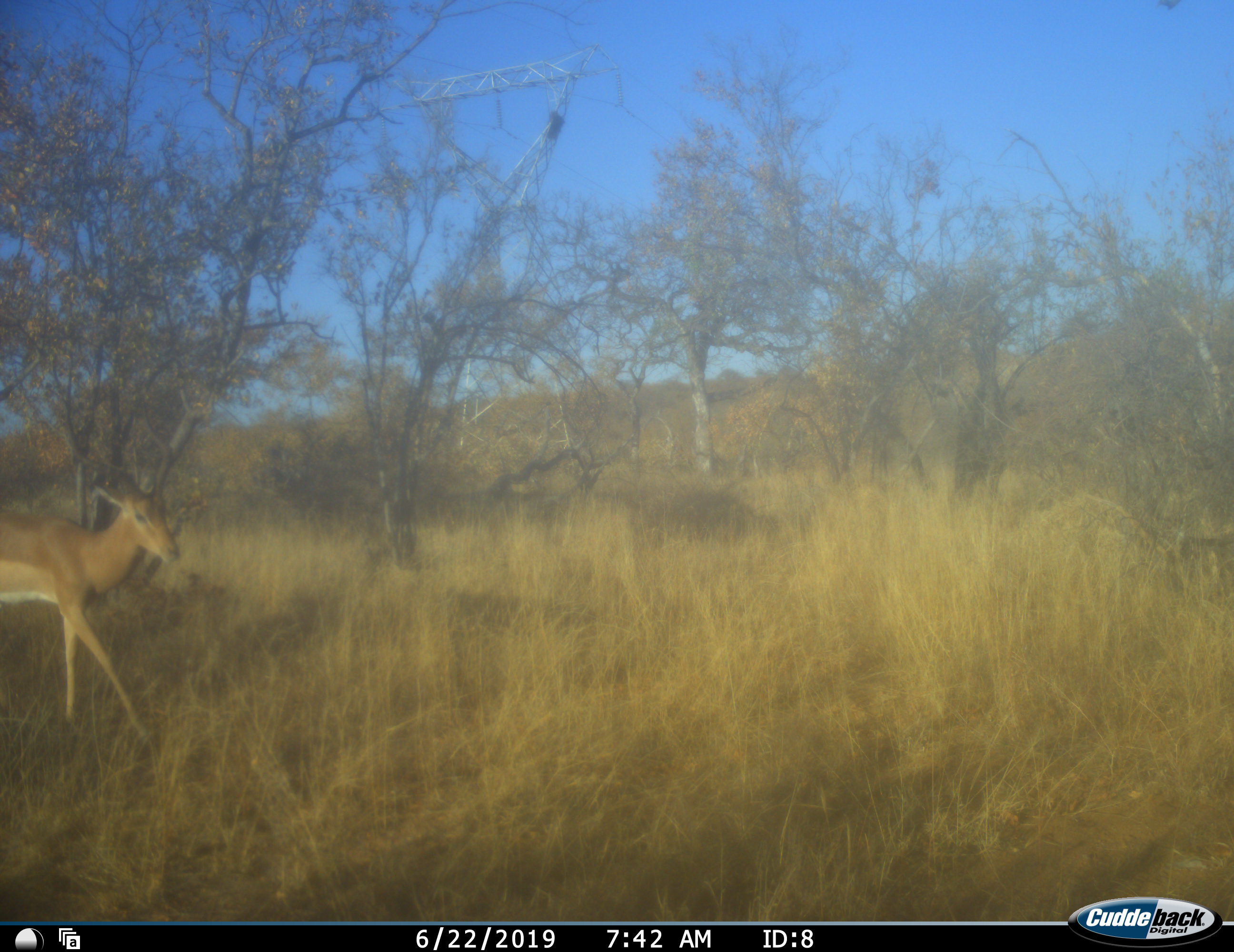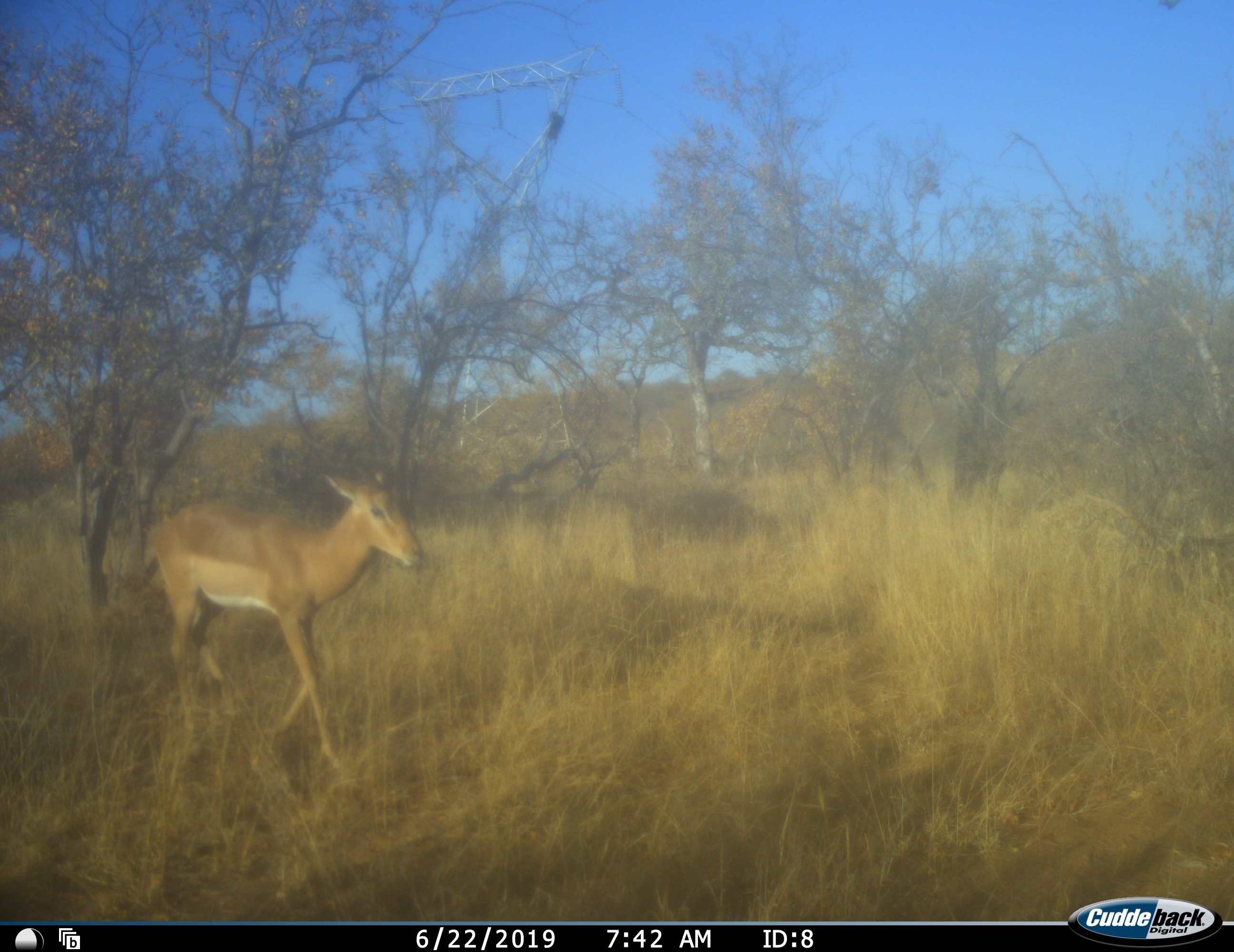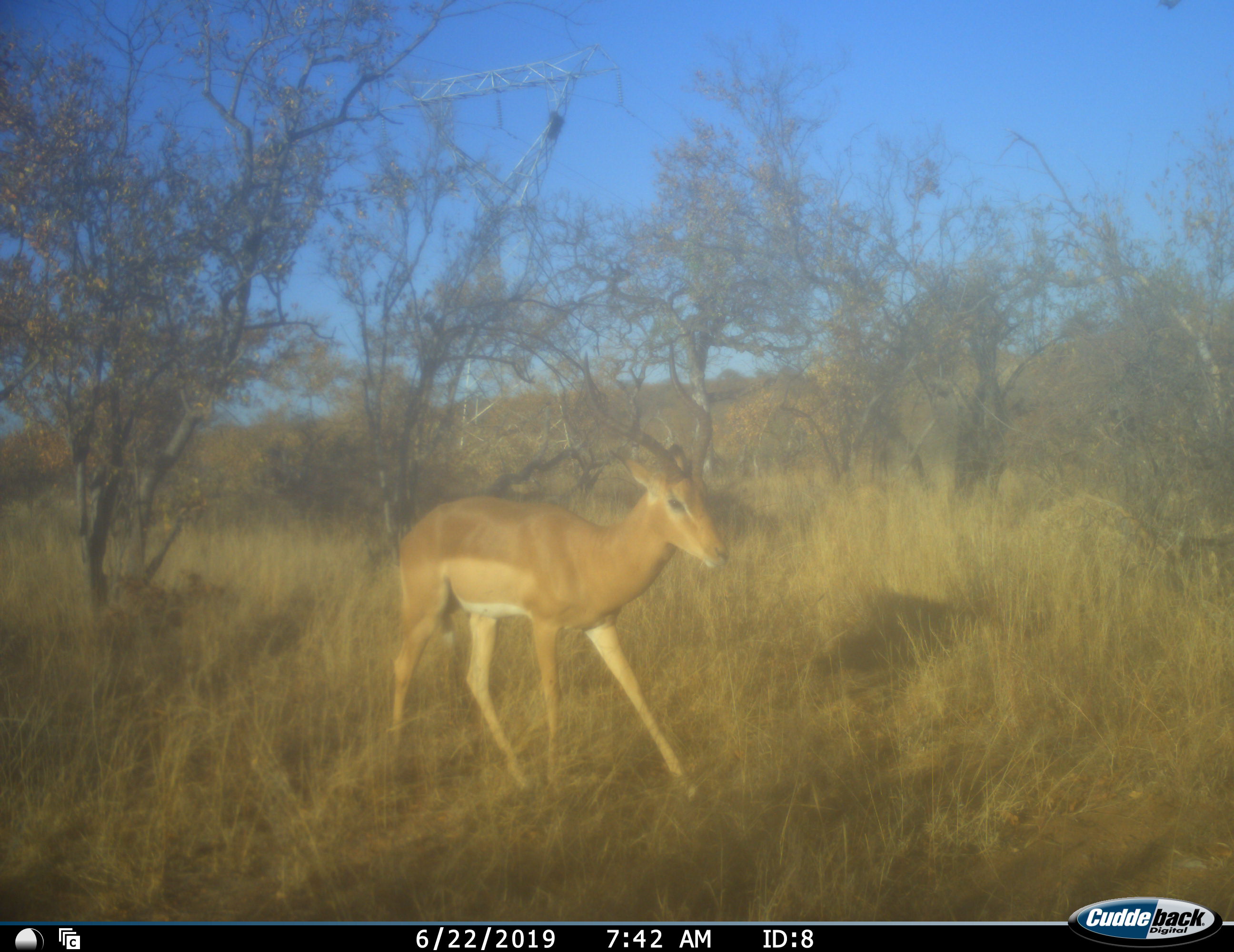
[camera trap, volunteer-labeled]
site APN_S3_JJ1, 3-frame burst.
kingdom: Animalia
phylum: Chordata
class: Mammalia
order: Artiodactyla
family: Bovidae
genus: Aepyceros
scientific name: Aepyceros melampus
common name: impala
Impala (Aepyceros melampus), count 1. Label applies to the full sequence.